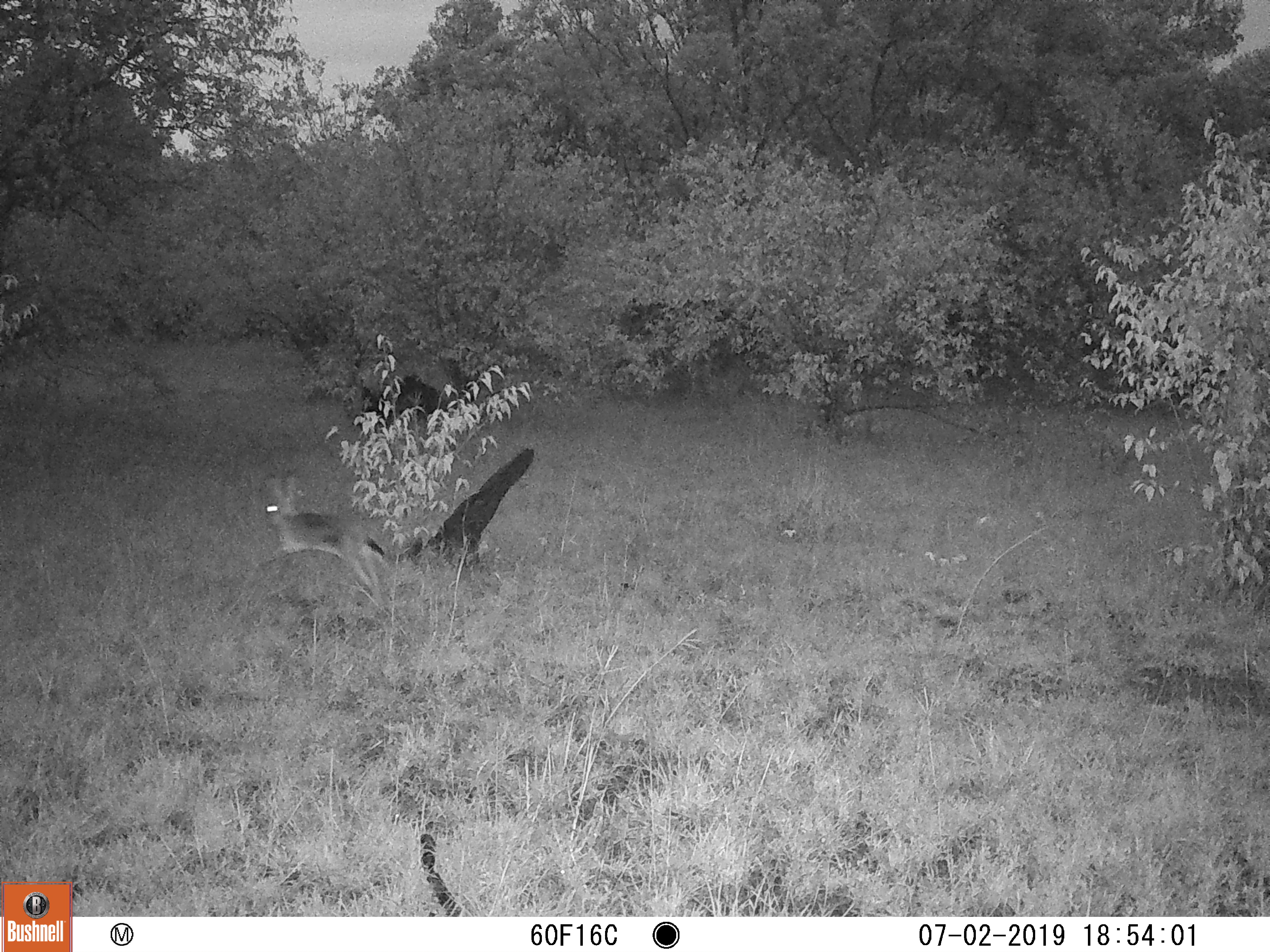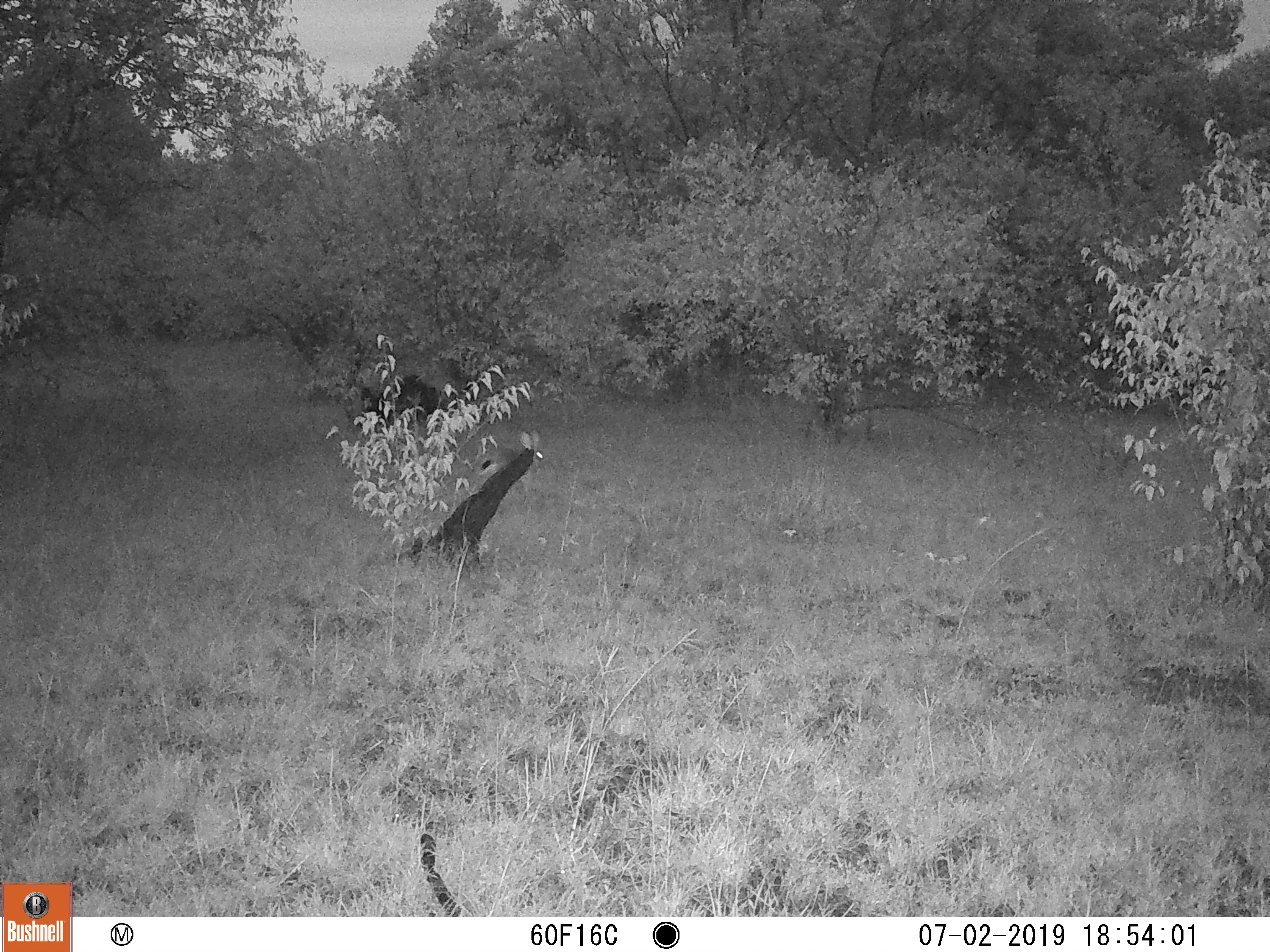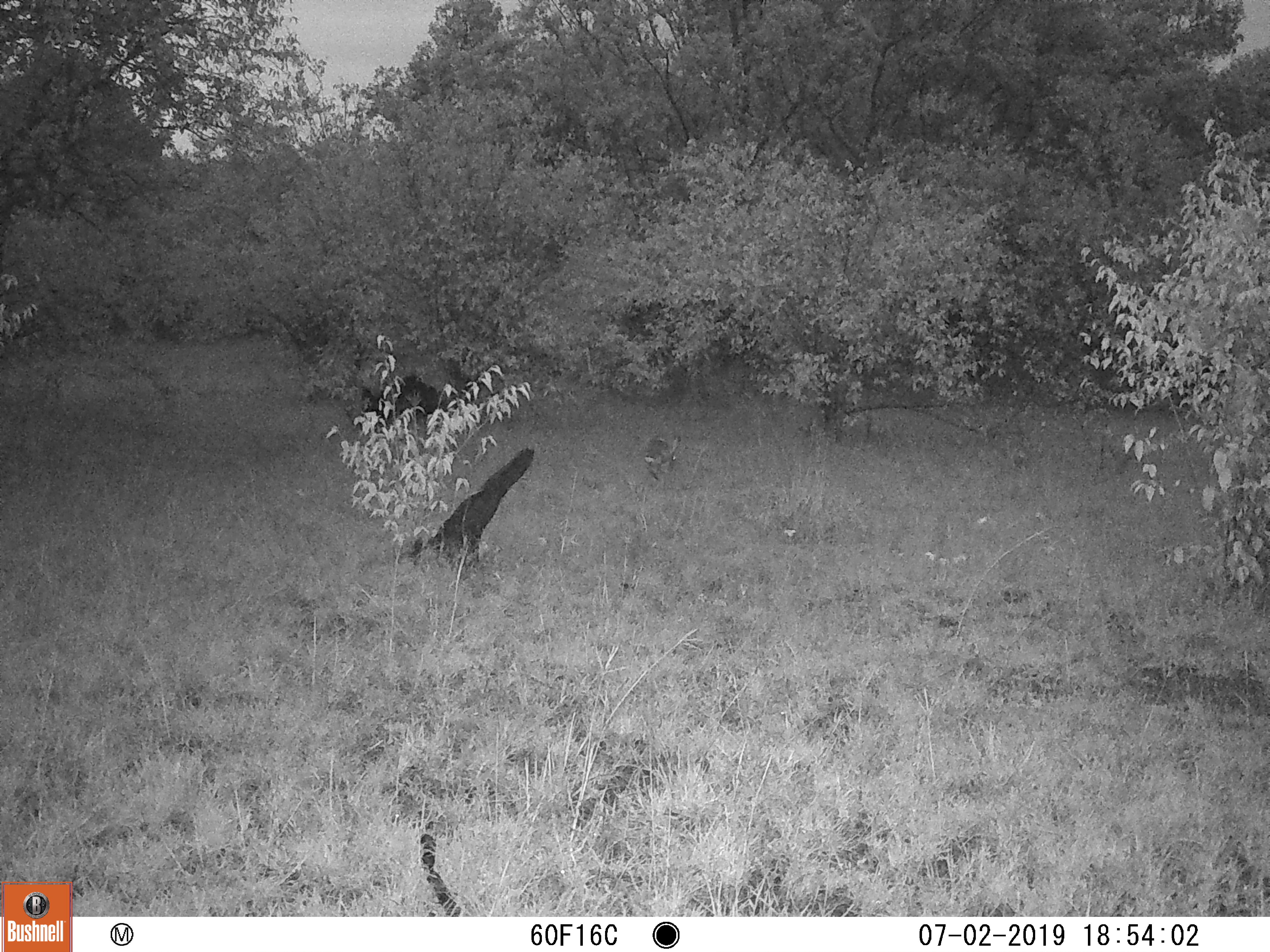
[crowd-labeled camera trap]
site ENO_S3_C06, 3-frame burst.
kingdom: Animalia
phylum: Chordata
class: Mammalia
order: Lagomorpha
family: Leporidae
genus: Lepus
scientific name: Lepus saxatilis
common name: scrub hare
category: haresavannah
Haresavannah (scrub hare) (Lepus saxatilis), count 1. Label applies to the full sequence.